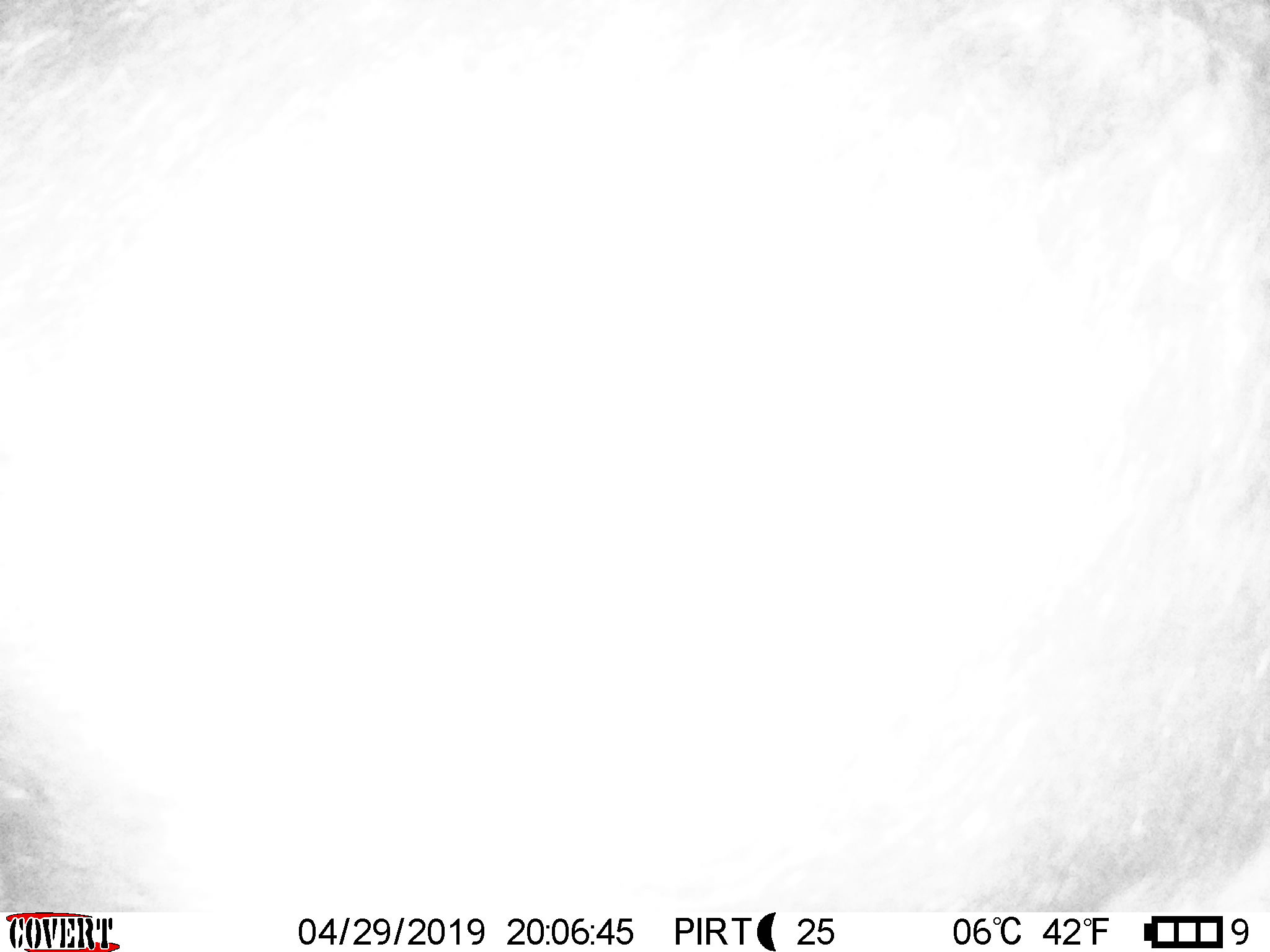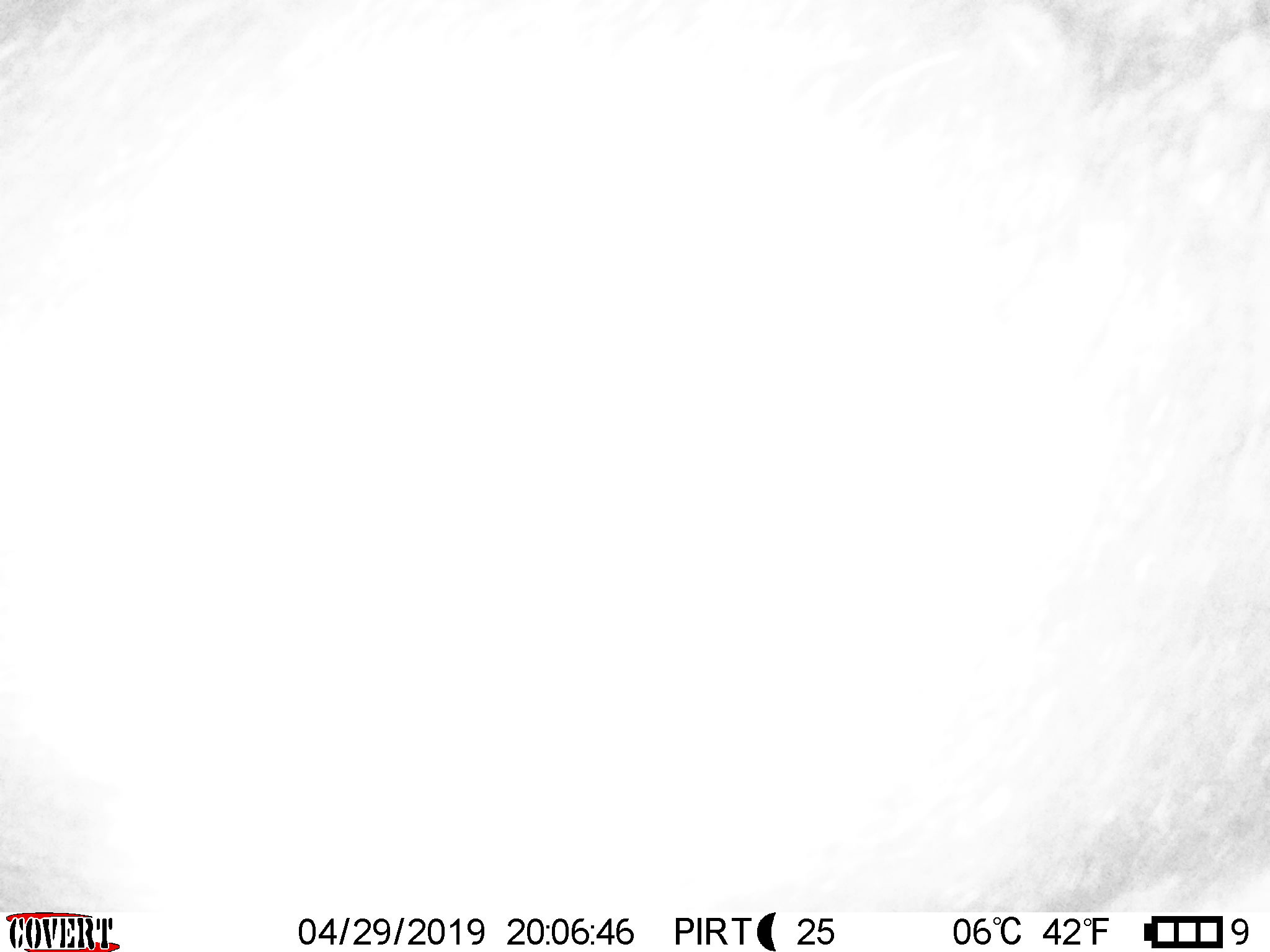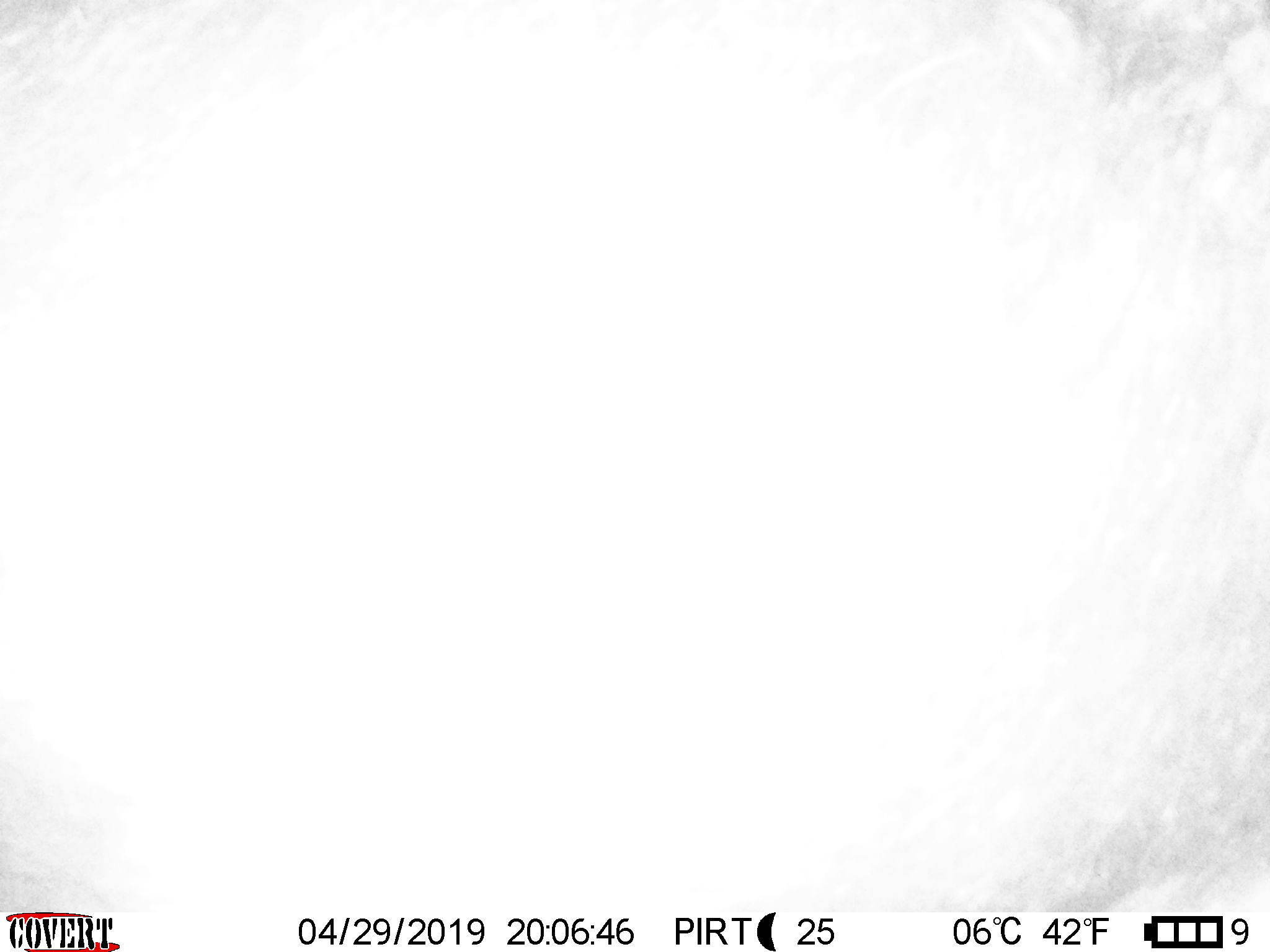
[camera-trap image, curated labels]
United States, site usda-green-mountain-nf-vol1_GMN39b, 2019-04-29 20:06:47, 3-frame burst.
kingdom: Animalia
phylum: Chordata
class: Mammalia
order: Artiodactyla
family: Cervidae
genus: Alces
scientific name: Alces alces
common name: moose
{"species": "moose (Alces alces)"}